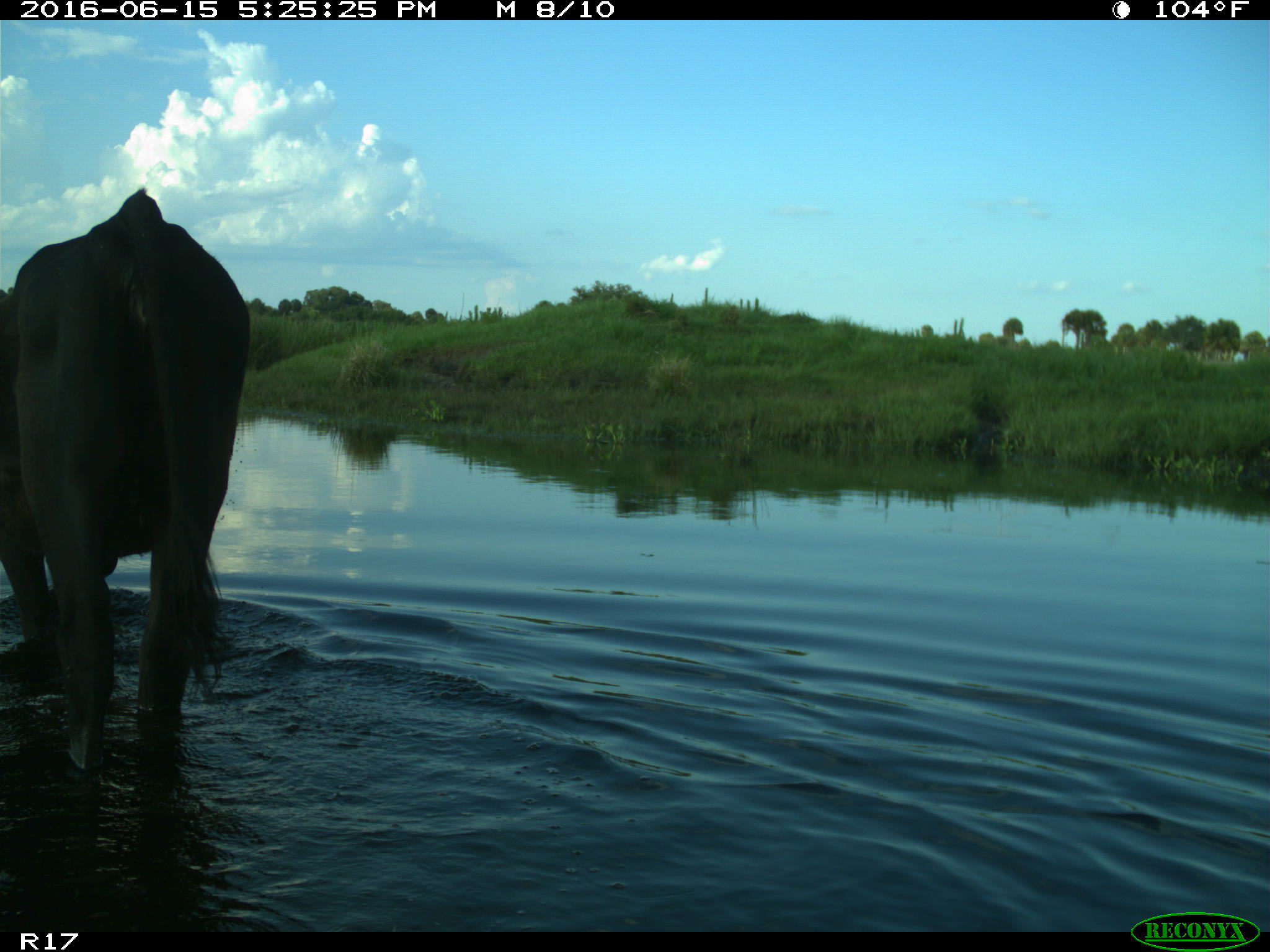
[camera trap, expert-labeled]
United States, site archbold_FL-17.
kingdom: Animalia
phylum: Chordata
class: Mammalia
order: Artiodactyla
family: Bovidae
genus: Bos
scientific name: Bos taurus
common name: domestic cow